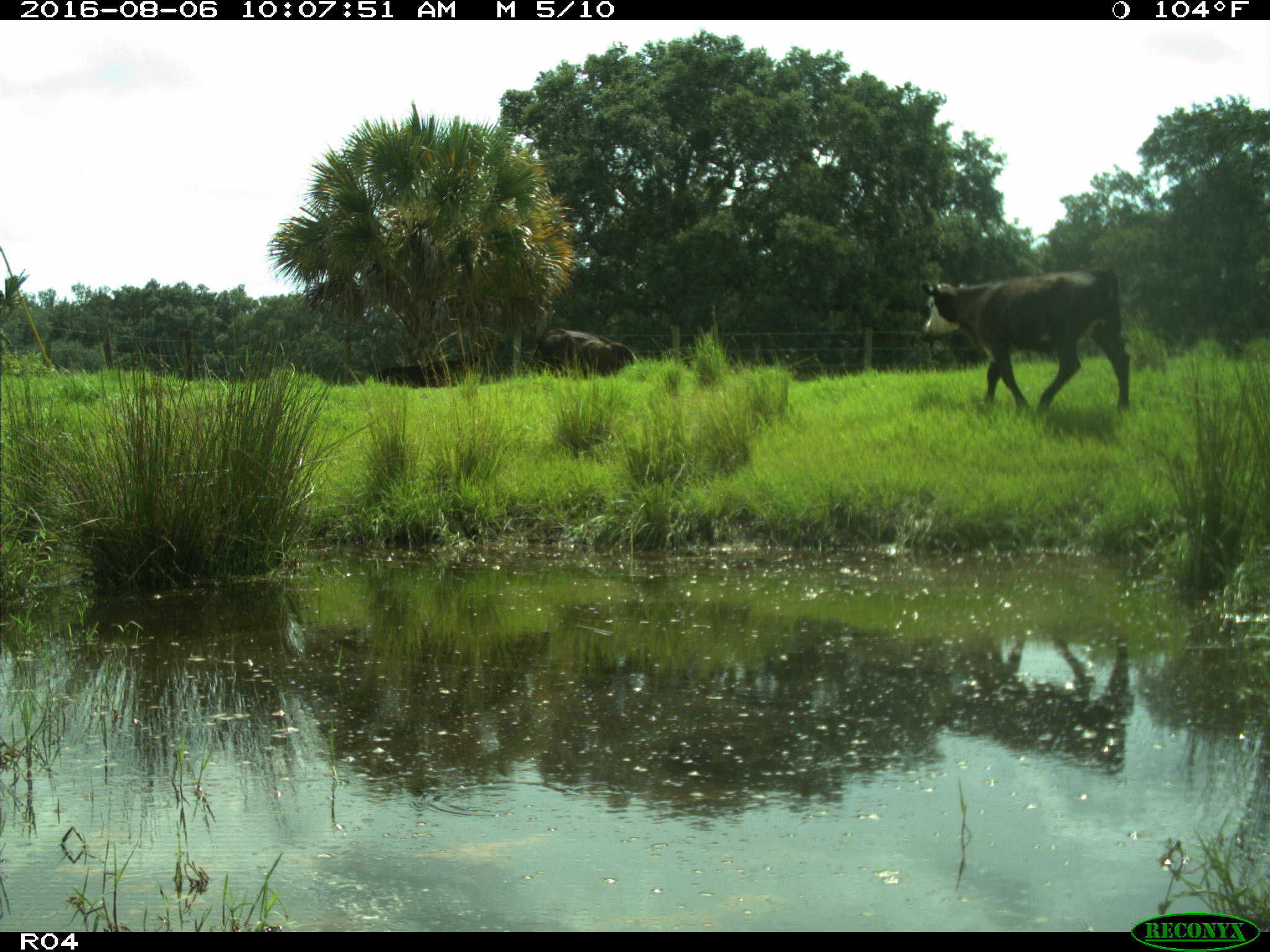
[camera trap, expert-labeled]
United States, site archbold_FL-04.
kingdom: Animalia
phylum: Chordata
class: Mammalia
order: Artiodactyla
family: Bovidae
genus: Bos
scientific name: Bos taurus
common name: domestic cow